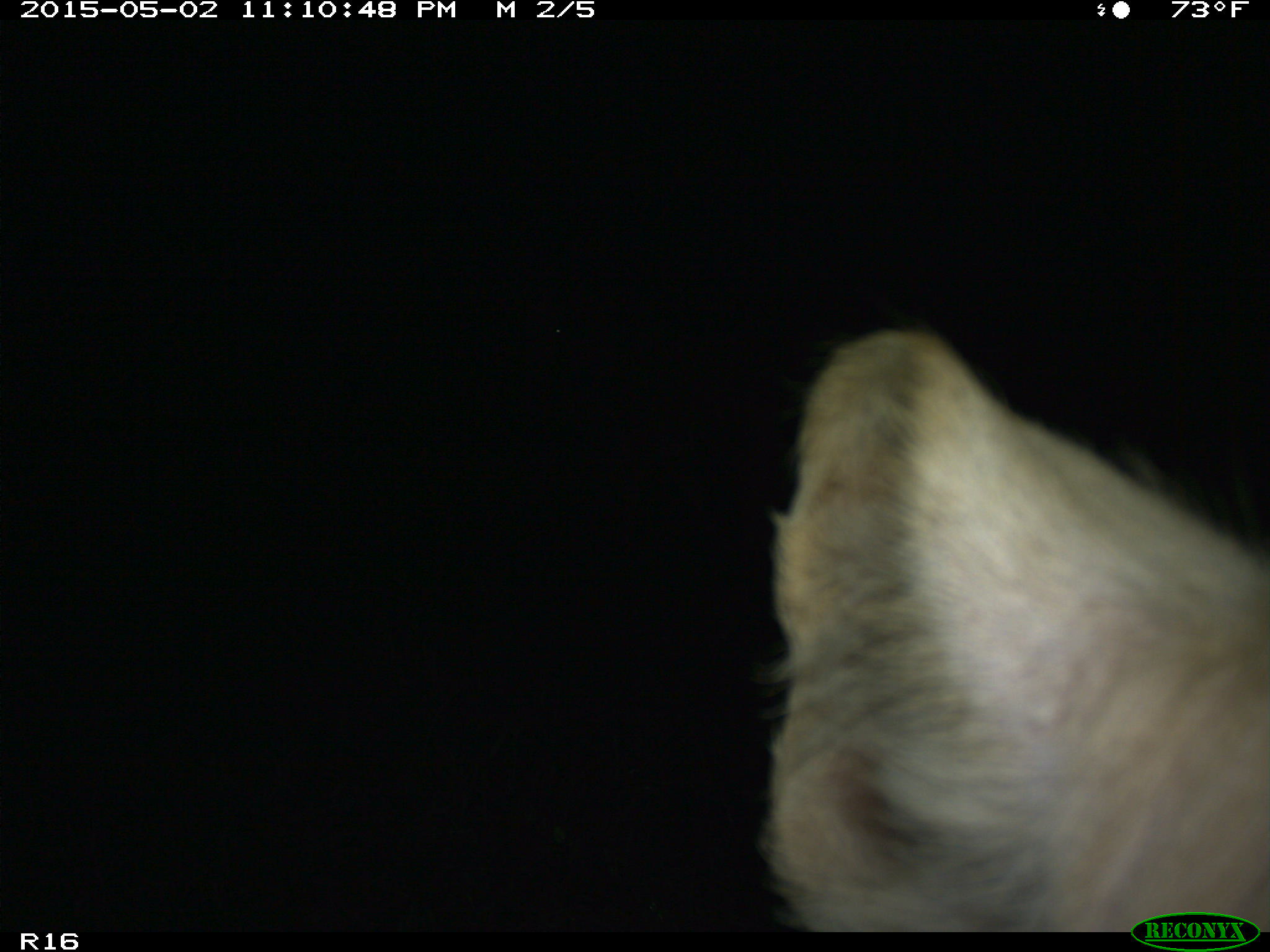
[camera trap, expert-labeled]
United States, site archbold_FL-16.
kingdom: Animalia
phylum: Chordata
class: Mammalia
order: Artiodactyla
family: Bovidae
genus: Bos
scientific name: Bos taurus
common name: domestic cow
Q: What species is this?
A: Bos taurus (domestic cow).